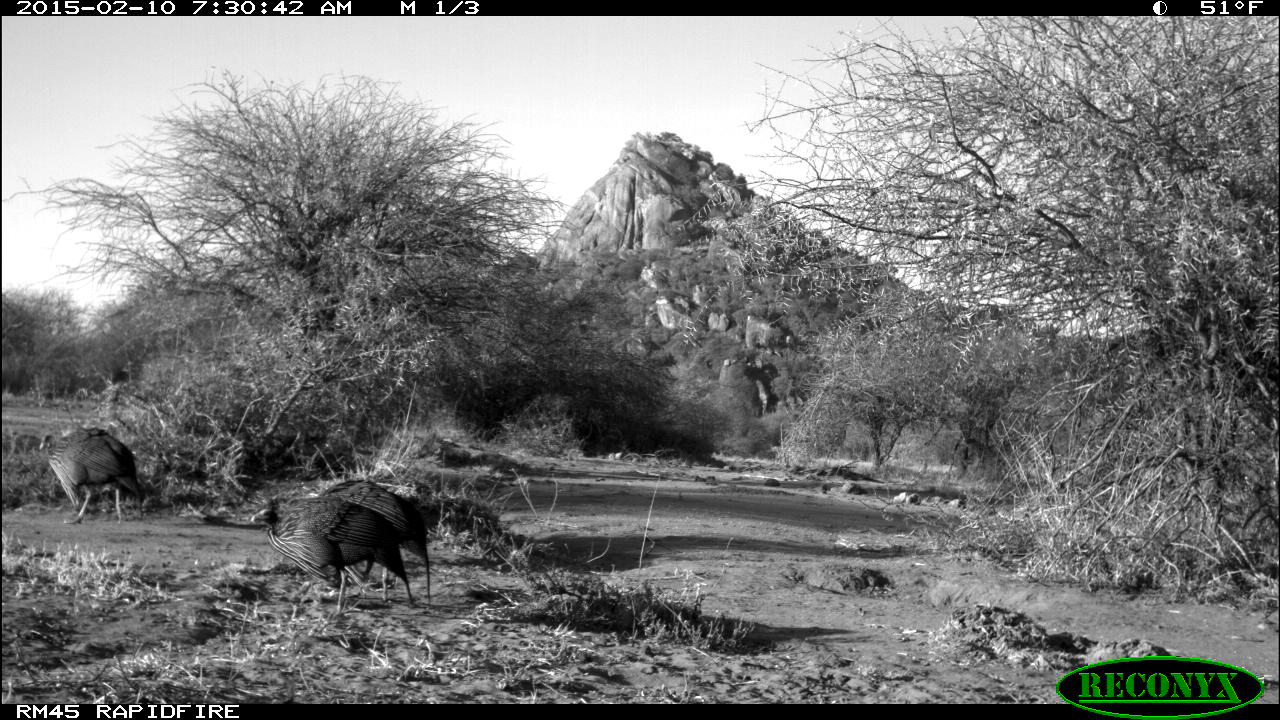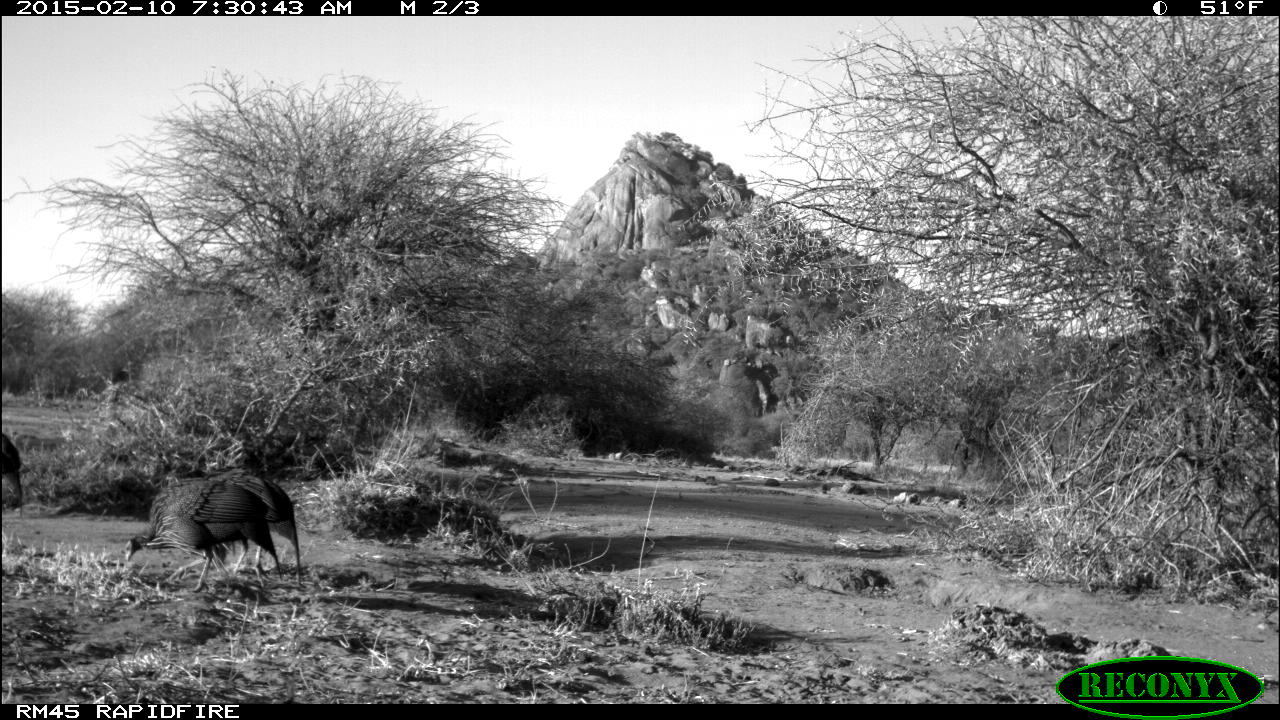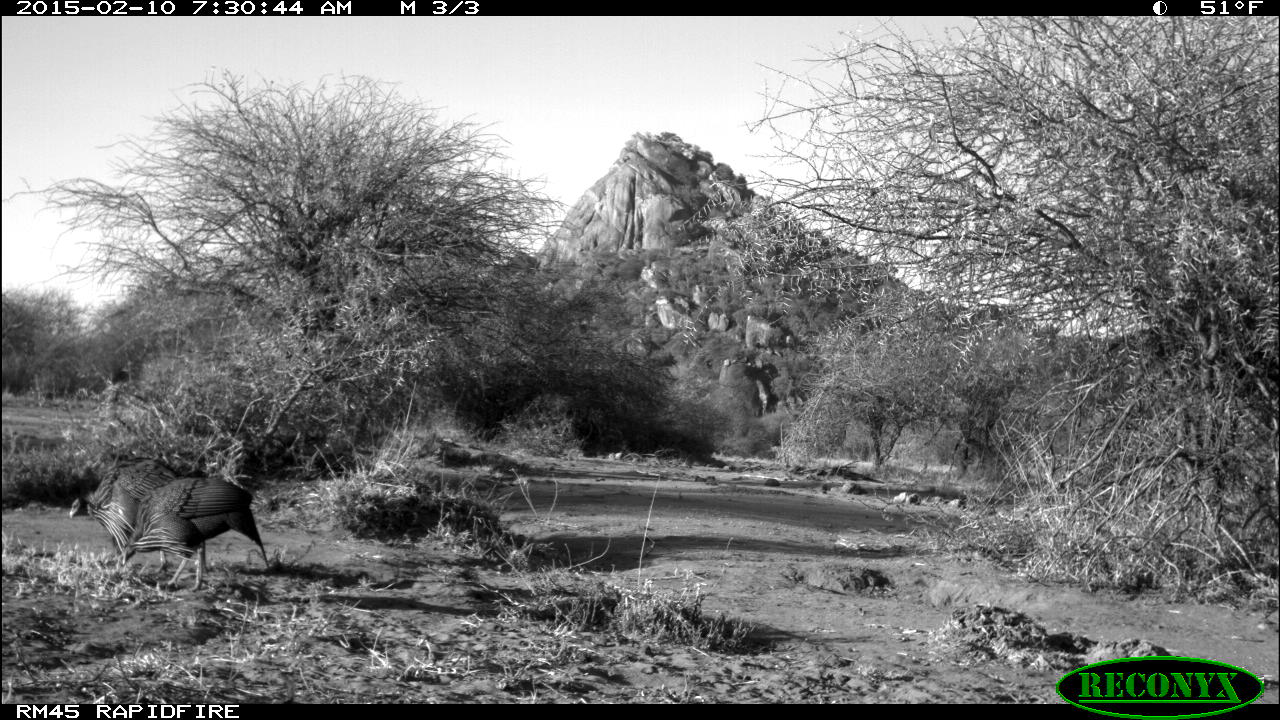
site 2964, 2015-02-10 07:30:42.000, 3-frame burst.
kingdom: Animalia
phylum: Chordata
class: Aves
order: Galliformes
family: Numididae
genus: Acryllium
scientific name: Acryllium vulturinum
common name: vulturine guineafowl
Acryllium vulturinum (vulturine guineafowl), count 9.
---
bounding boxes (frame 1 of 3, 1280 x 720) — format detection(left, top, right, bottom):
acryllium vulturinum: detection(250, 495, 414, 610); detection(319, 472, 431, 604); detection(36, 424, 144, 523)